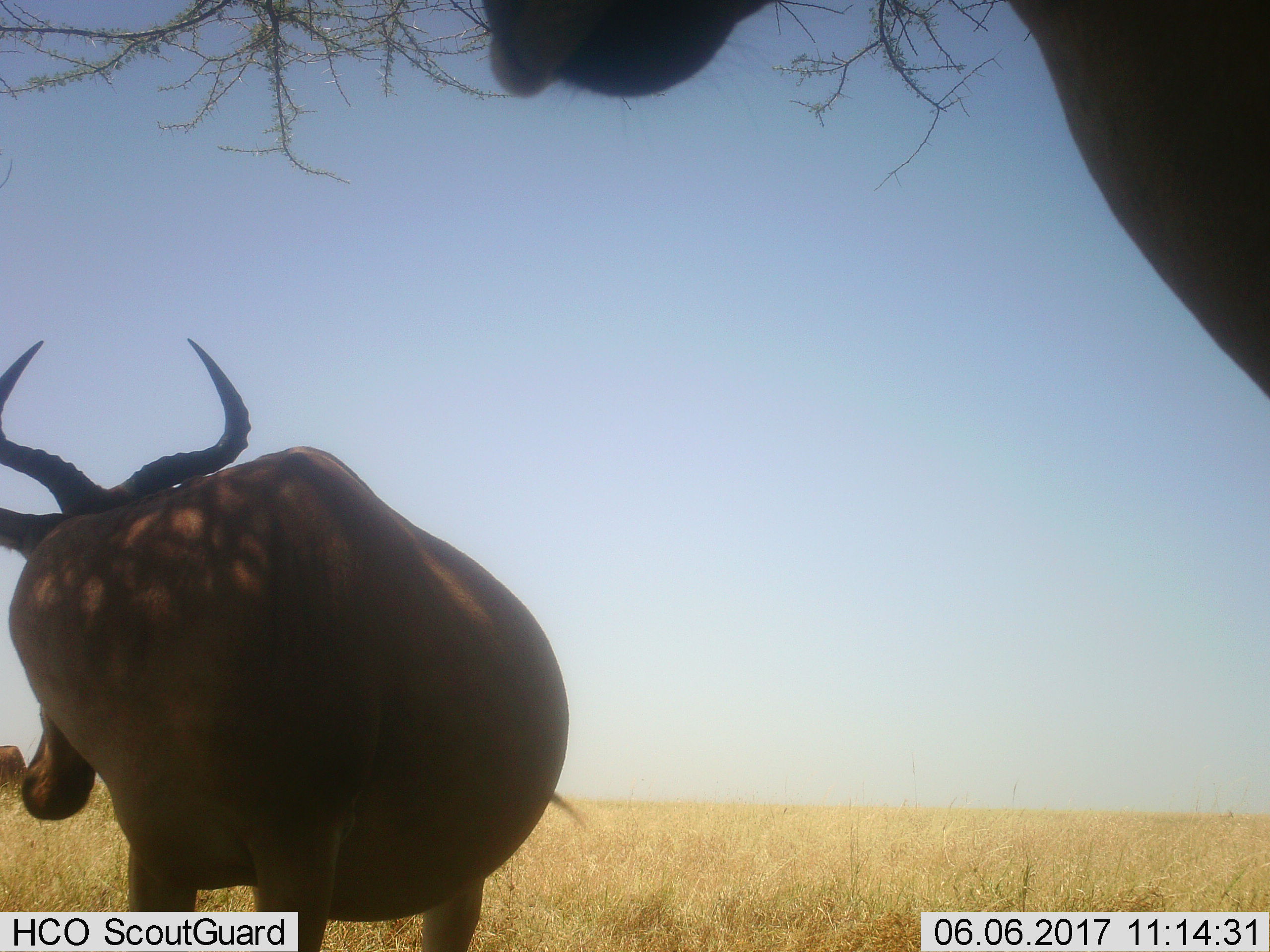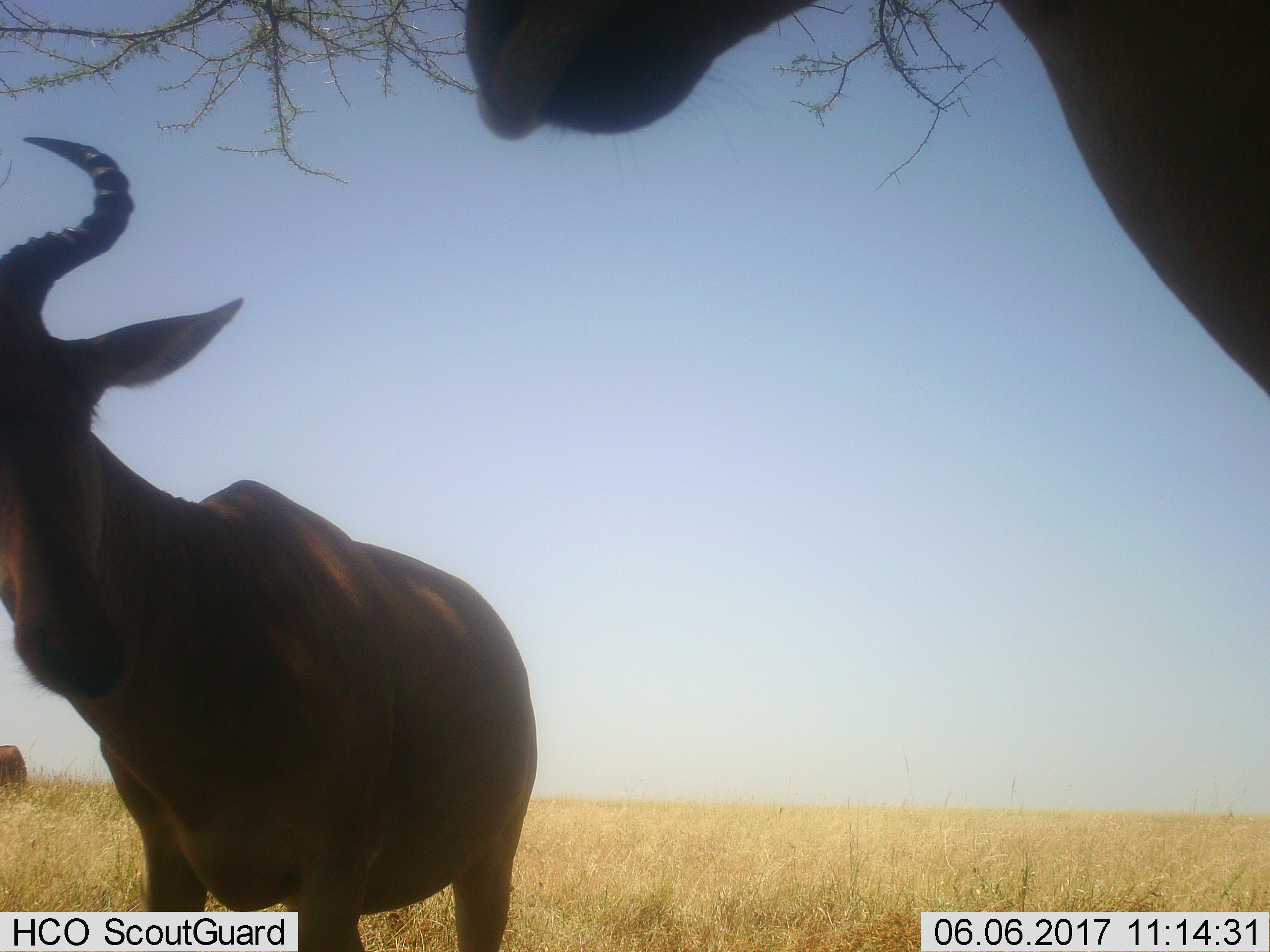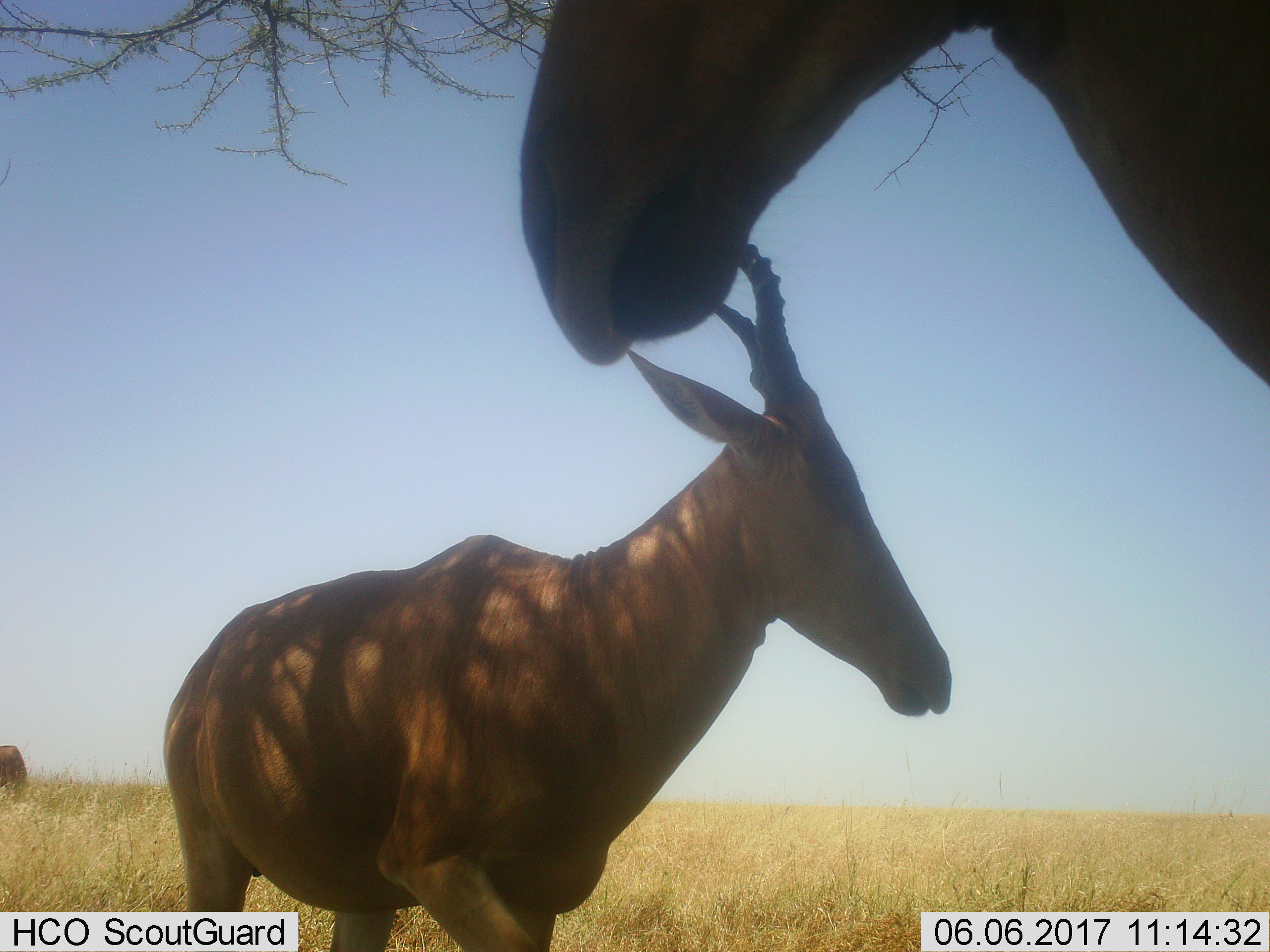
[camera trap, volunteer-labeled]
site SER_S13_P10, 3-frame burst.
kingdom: Animalia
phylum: Chordata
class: Mammalia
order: Artiodactyla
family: Bovidae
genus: Alcelaphus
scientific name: Alcelaphus buselaphus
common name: hartebeest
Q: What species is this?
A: Hartebeest (Alcelaphus buselaphus).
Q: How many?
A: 3.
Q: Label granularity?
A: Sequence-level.